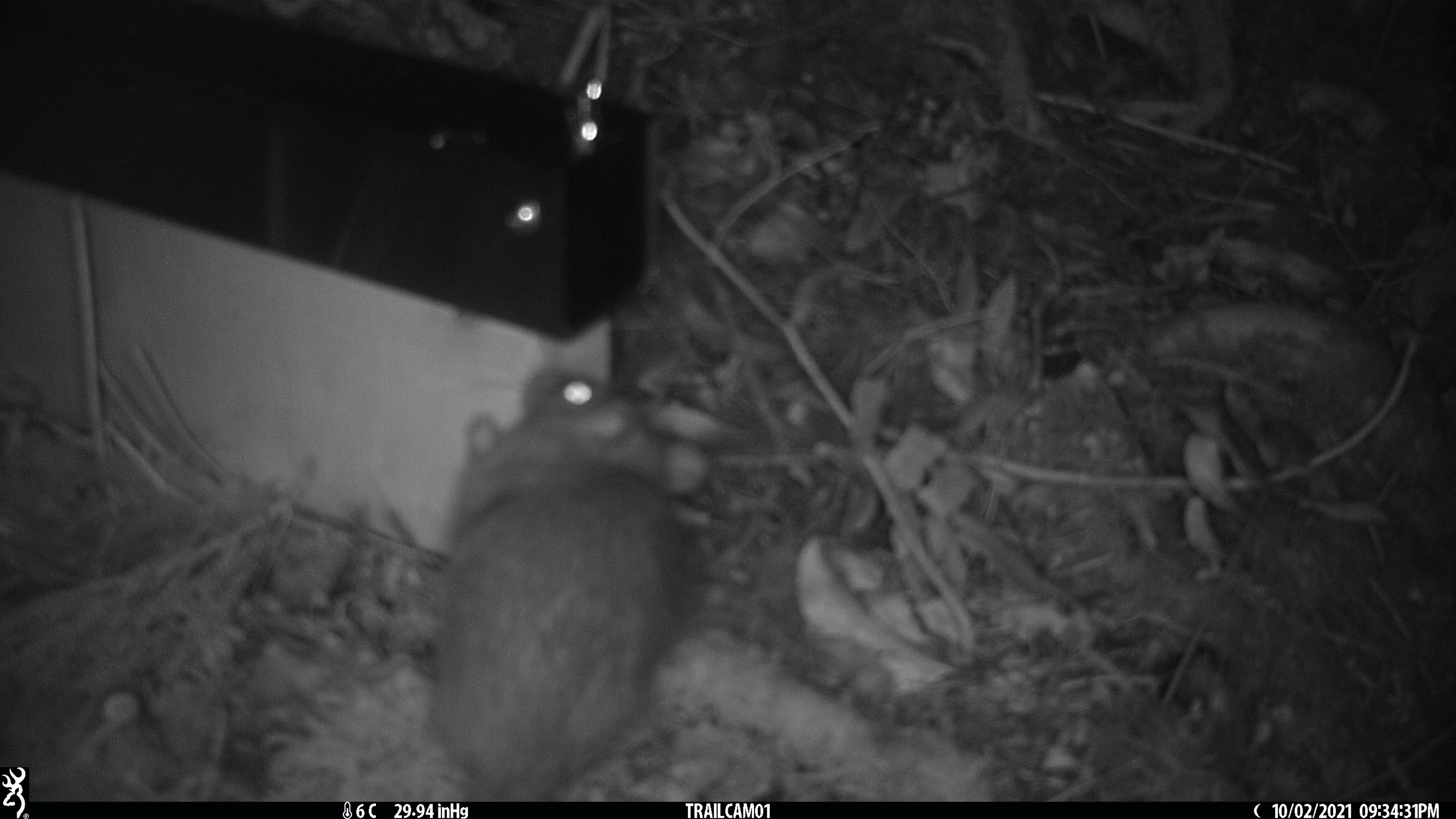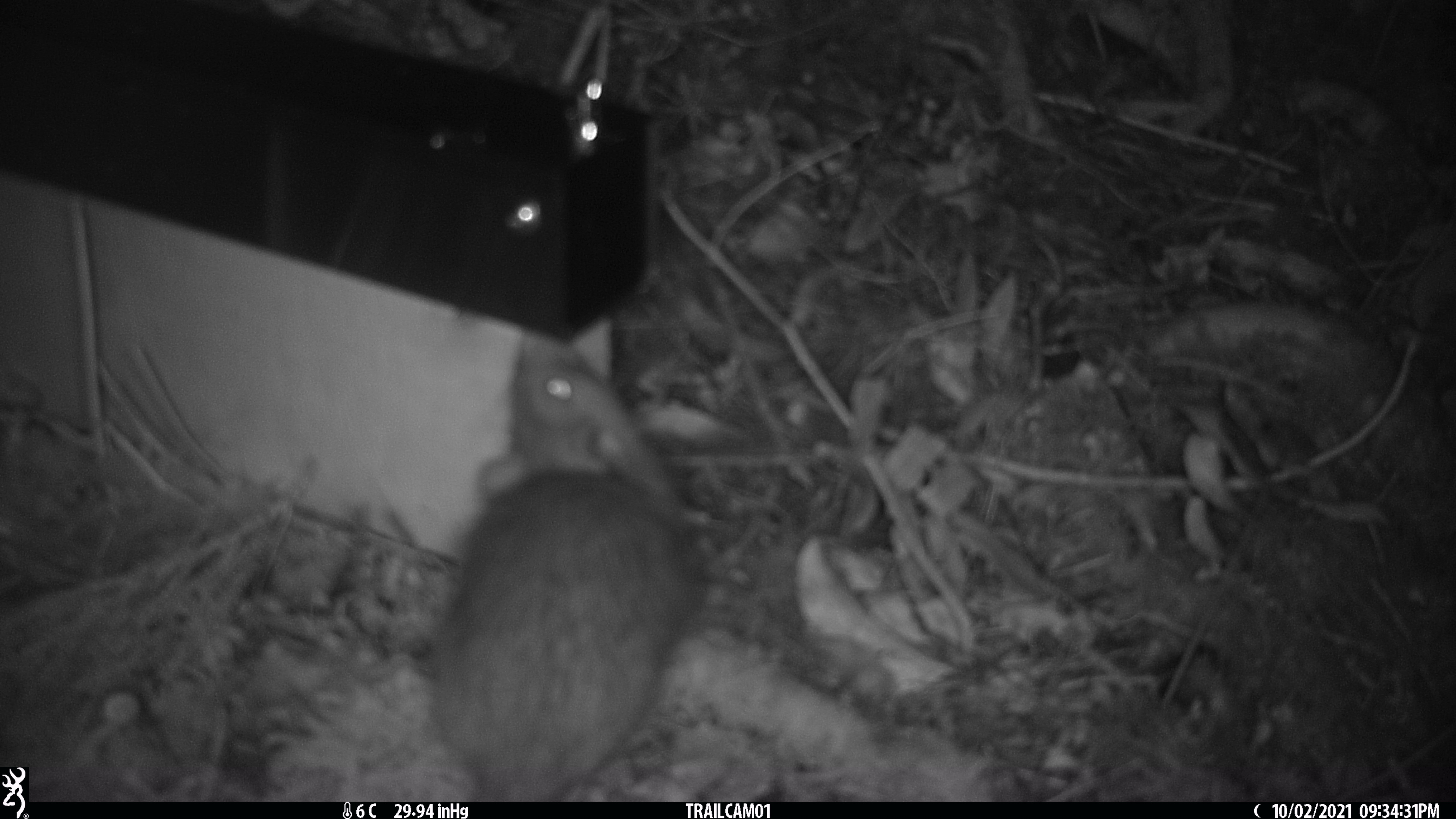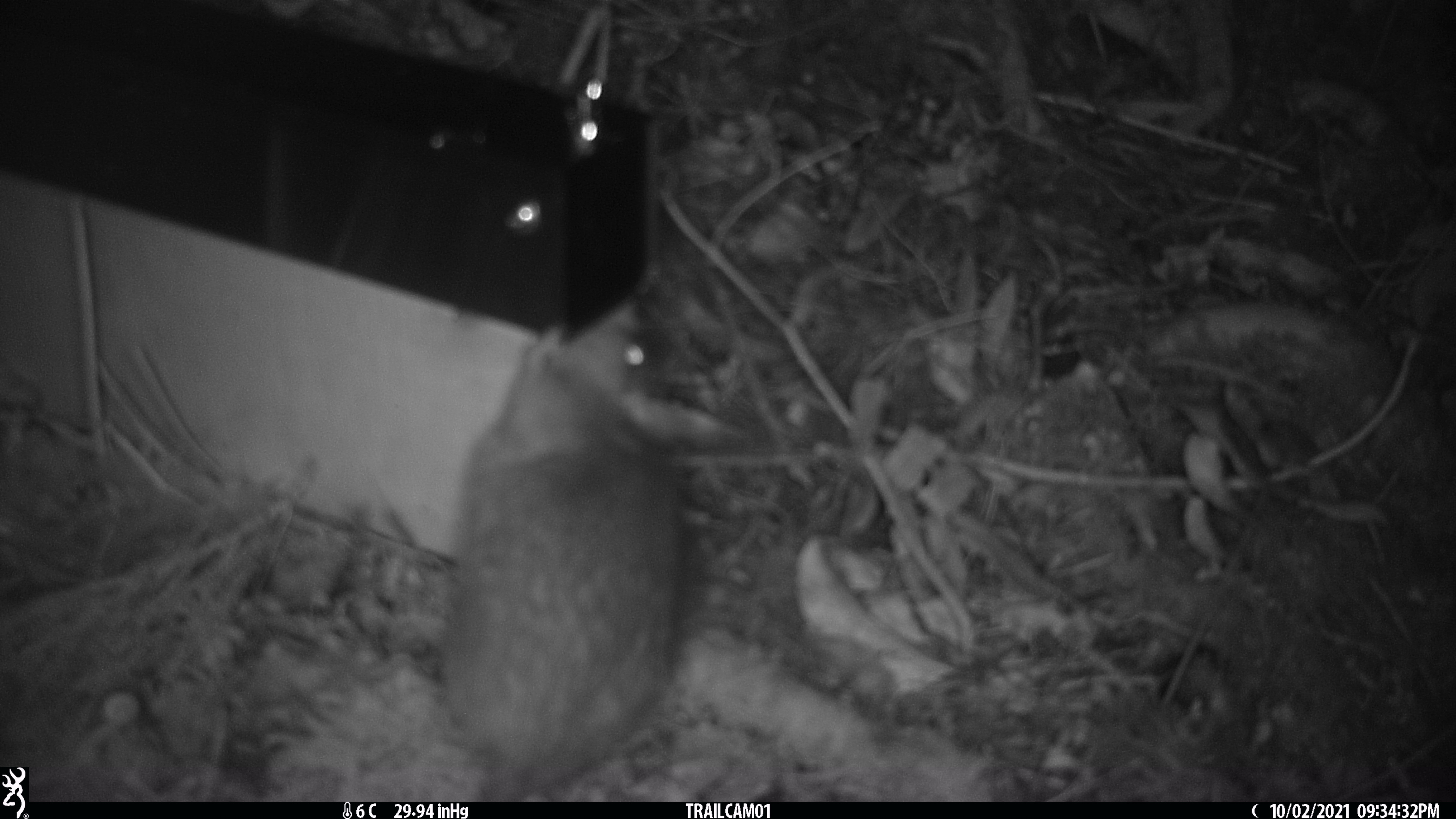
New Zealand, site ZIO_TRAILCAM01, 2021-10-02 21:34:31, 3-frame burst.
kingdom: Animalia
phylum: Chordata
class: Mammalia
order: Rodentia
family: Muridae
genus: Rattus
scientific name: Rattus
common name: rat